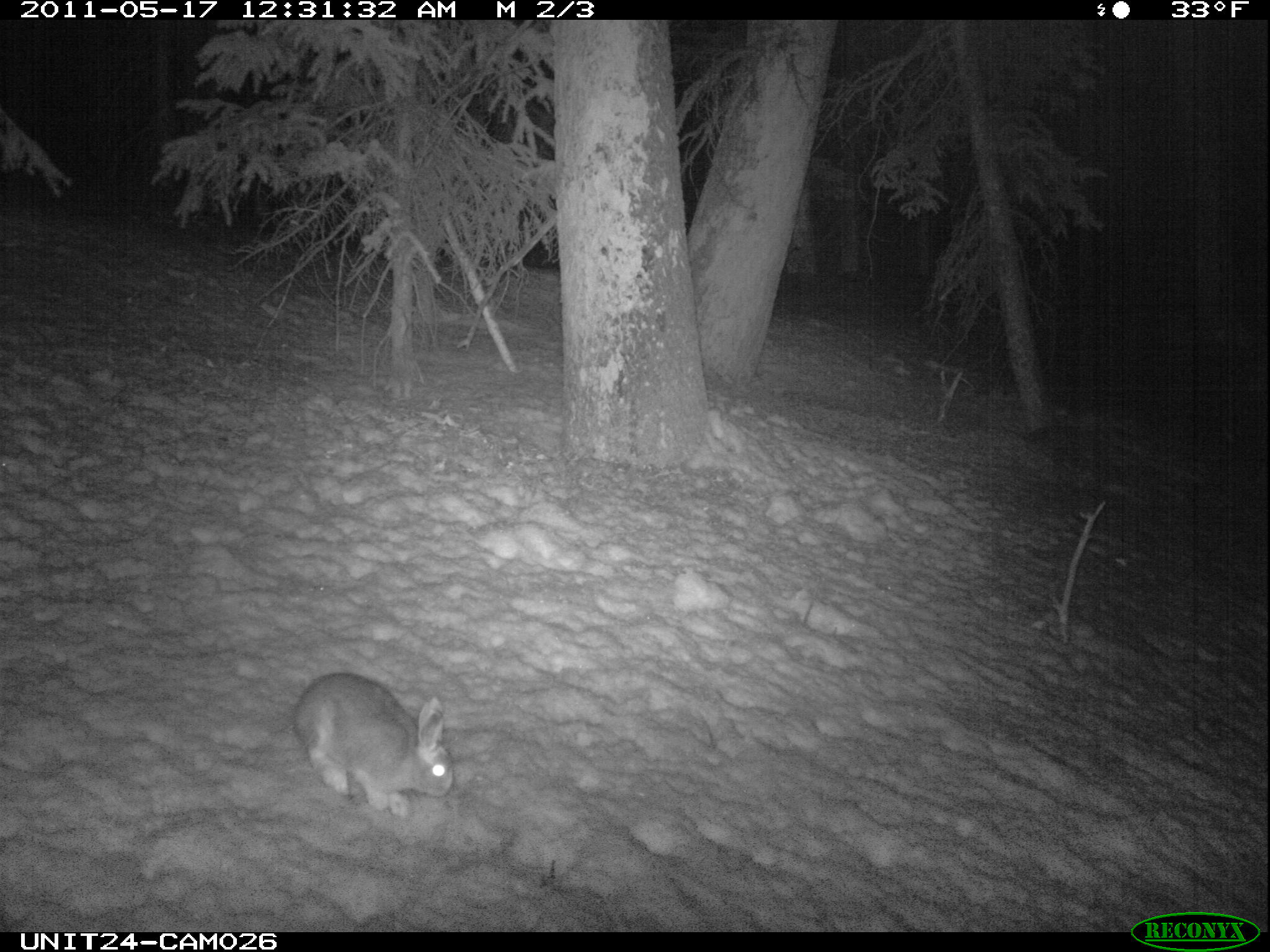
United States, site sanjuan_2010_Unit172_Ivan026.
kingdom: Animalia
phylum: Chordata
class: Mammalia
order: Lagomorpha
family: Leporidae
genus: Lepus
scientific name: Lepus americanus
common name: snowshoe hare